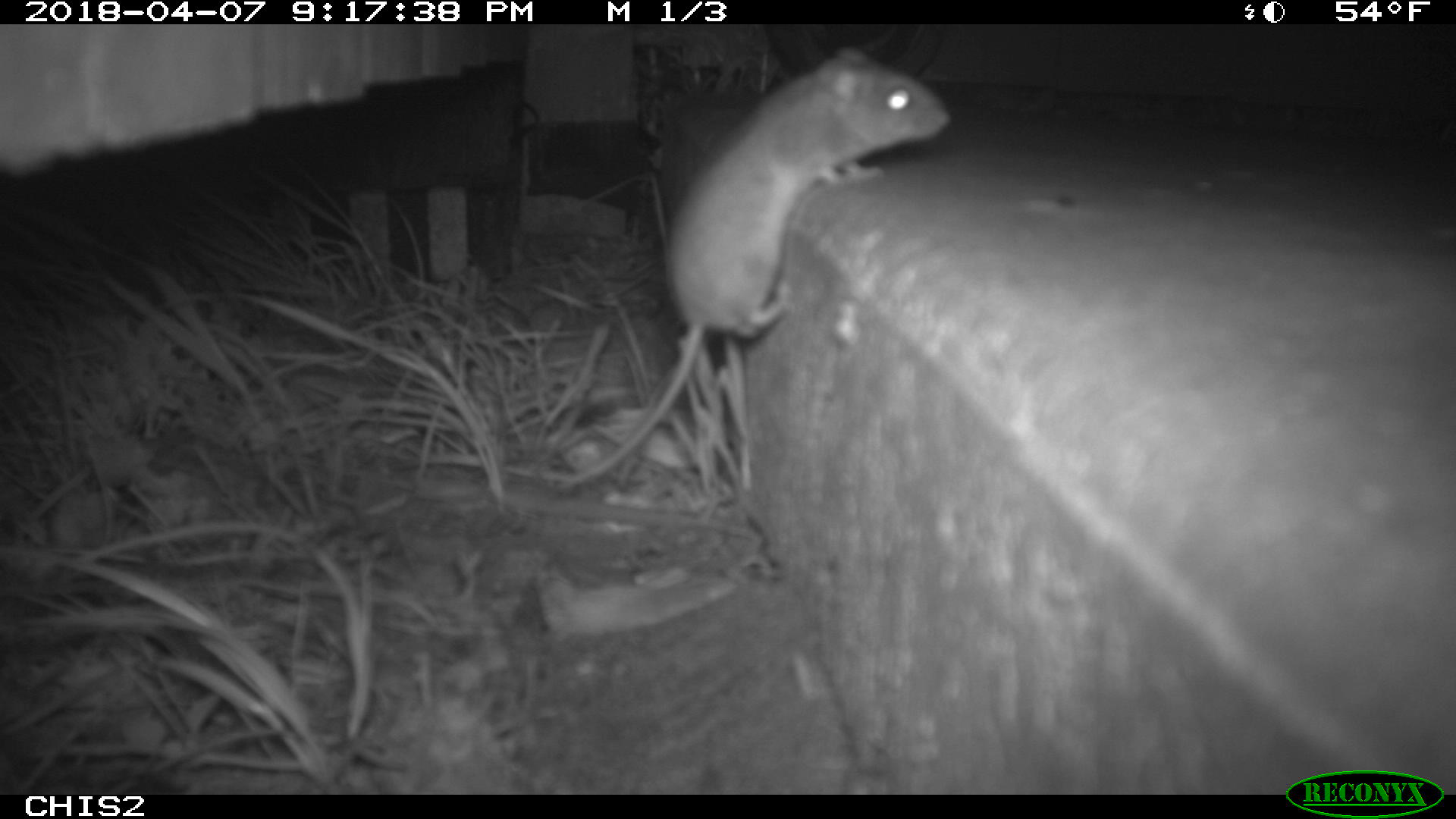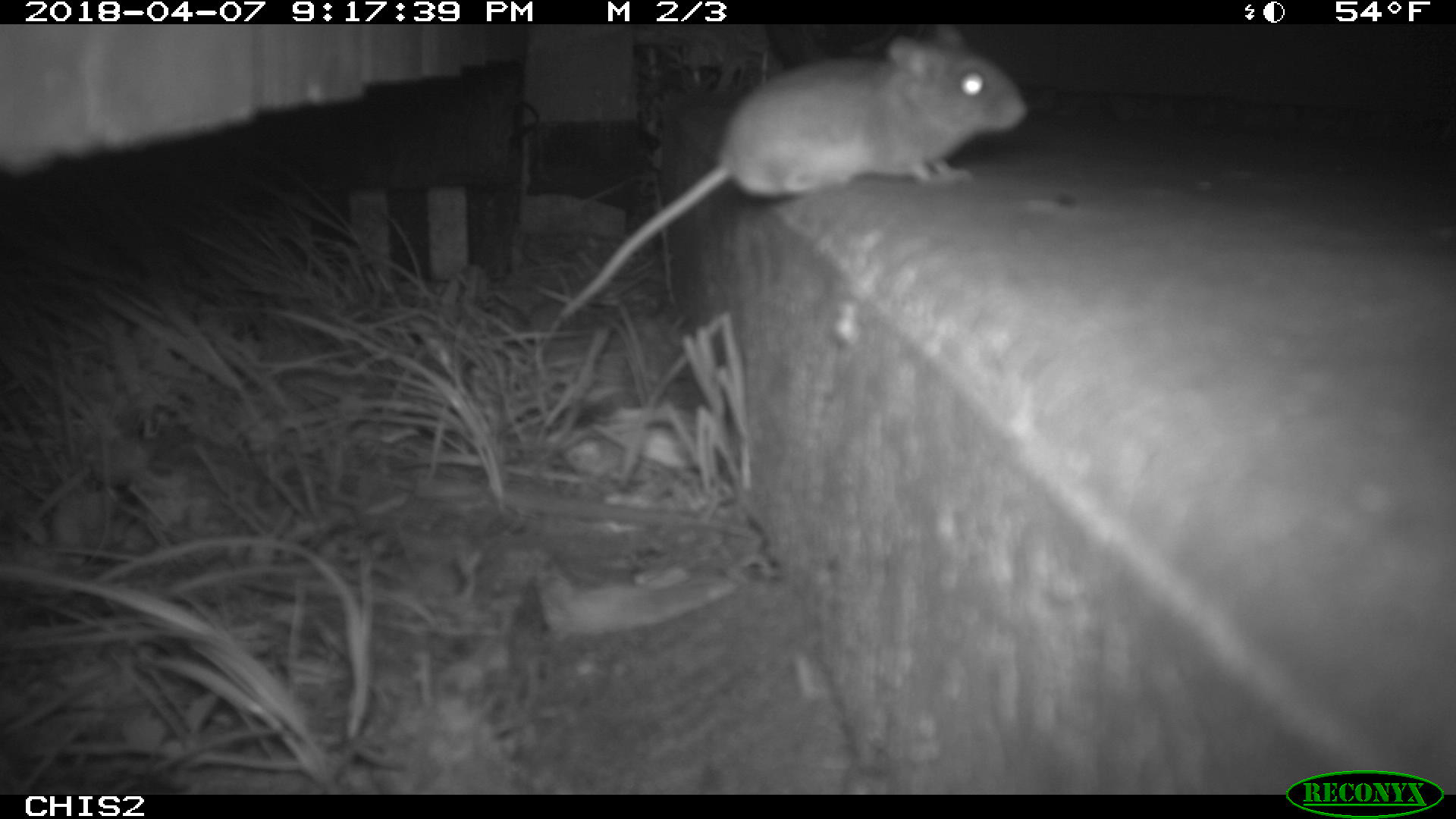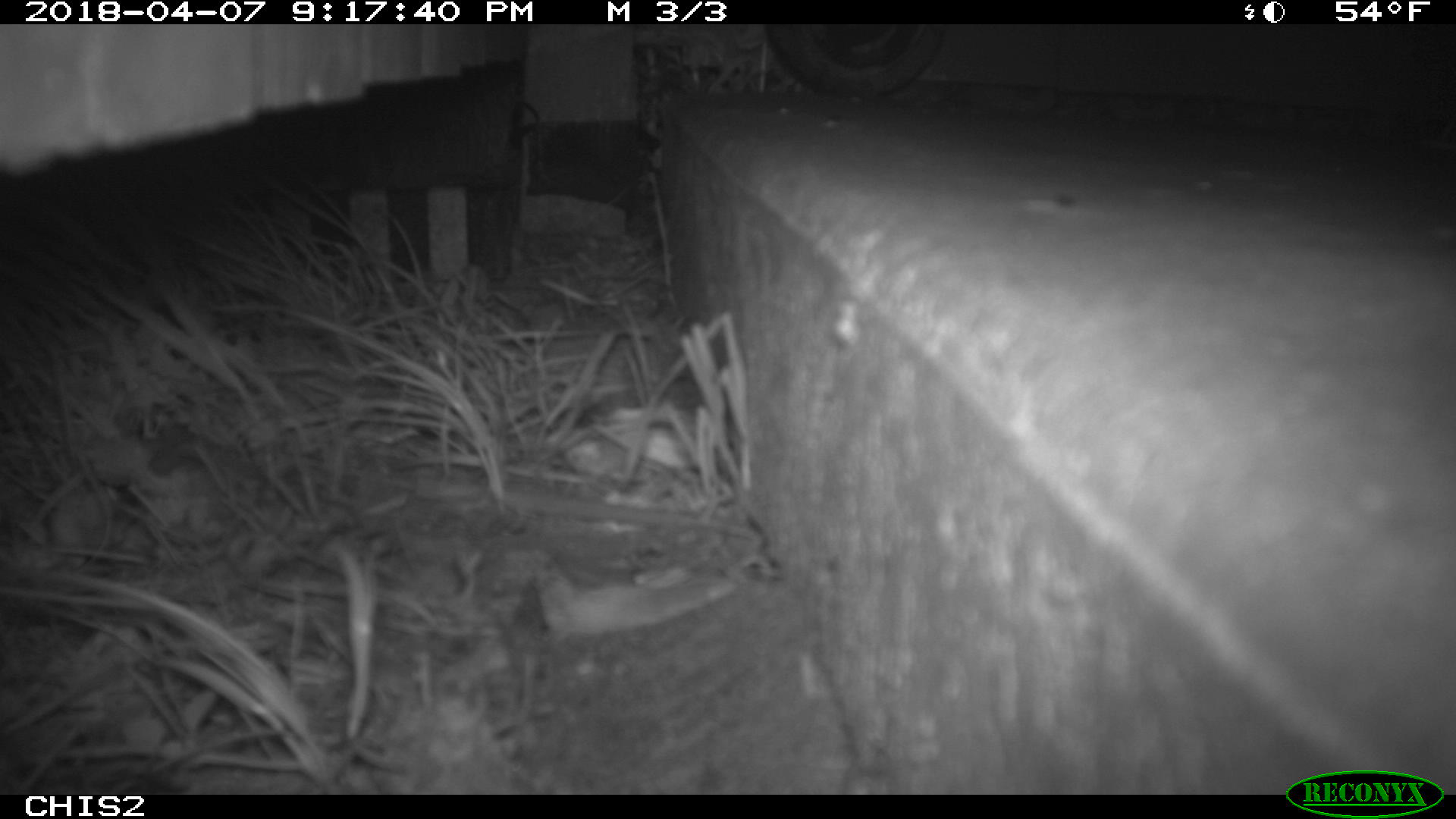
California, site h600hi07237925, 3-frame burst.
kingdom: Animalia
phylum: Chordata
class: Mammalia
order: Rodentia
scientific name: Rodentia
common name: rodent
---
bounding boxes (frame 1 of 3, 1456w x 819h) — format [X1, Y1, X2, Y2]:
rodent: [556, 42, 948, 488]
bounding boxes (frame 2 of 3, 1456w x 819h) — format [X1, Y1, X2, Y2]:
rodent: [552, 23, 1028, 325]